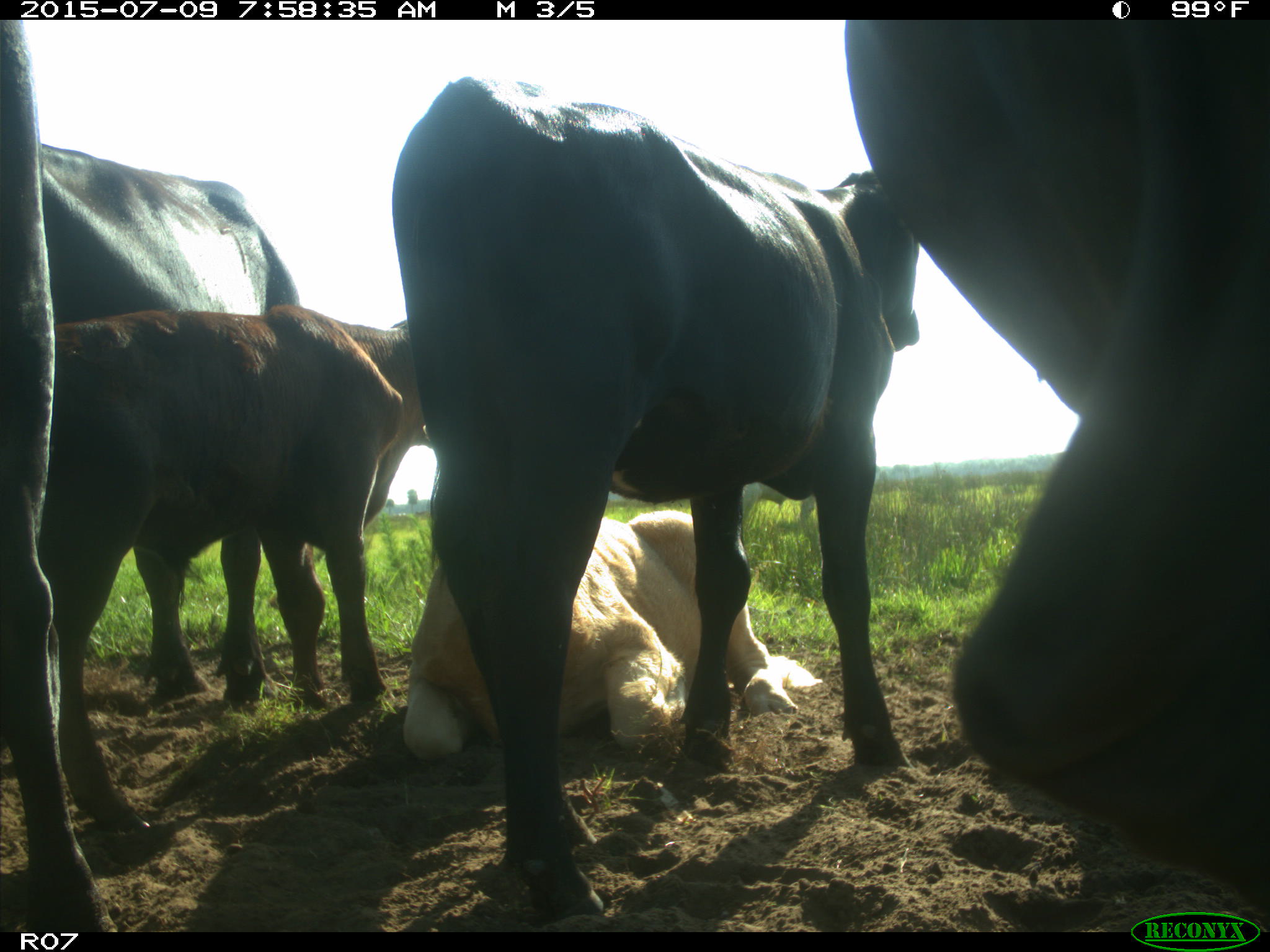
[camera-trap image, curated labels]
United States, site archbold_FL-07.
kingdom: Animalia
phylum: Chordata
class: Mammalia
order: Artiodactyla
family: Bovidae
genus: Bos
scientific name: Bos taurus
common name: domestic cow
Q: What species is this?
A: Bos taurus (domestic cow).